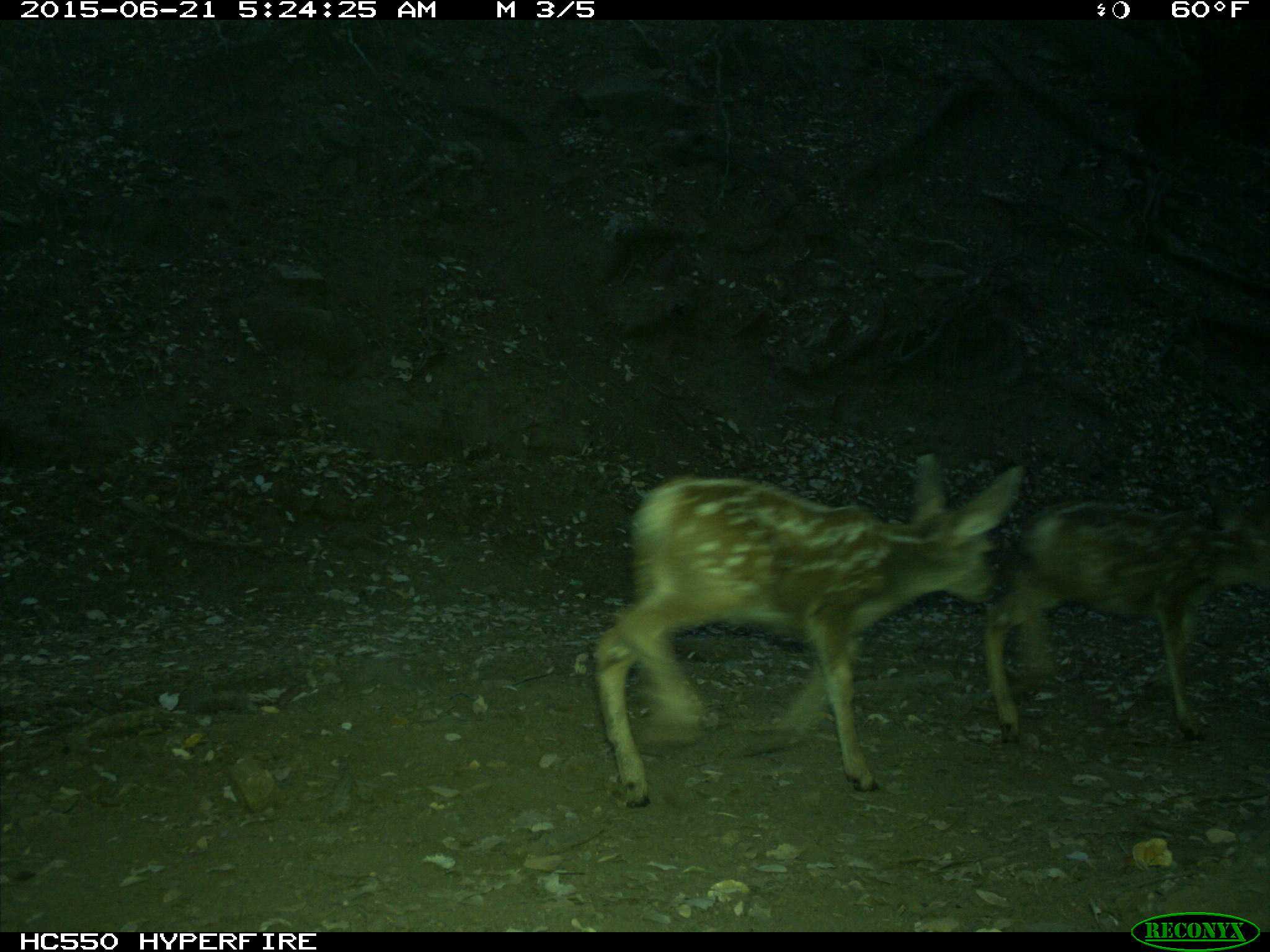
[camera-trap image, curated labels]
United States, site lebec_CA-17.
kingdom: Animalia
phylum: Chordata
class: Mammalia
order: Artiodactyla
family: Cervidae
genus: Odocoileus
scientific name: Odocoileus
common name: deer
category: unidentified deer